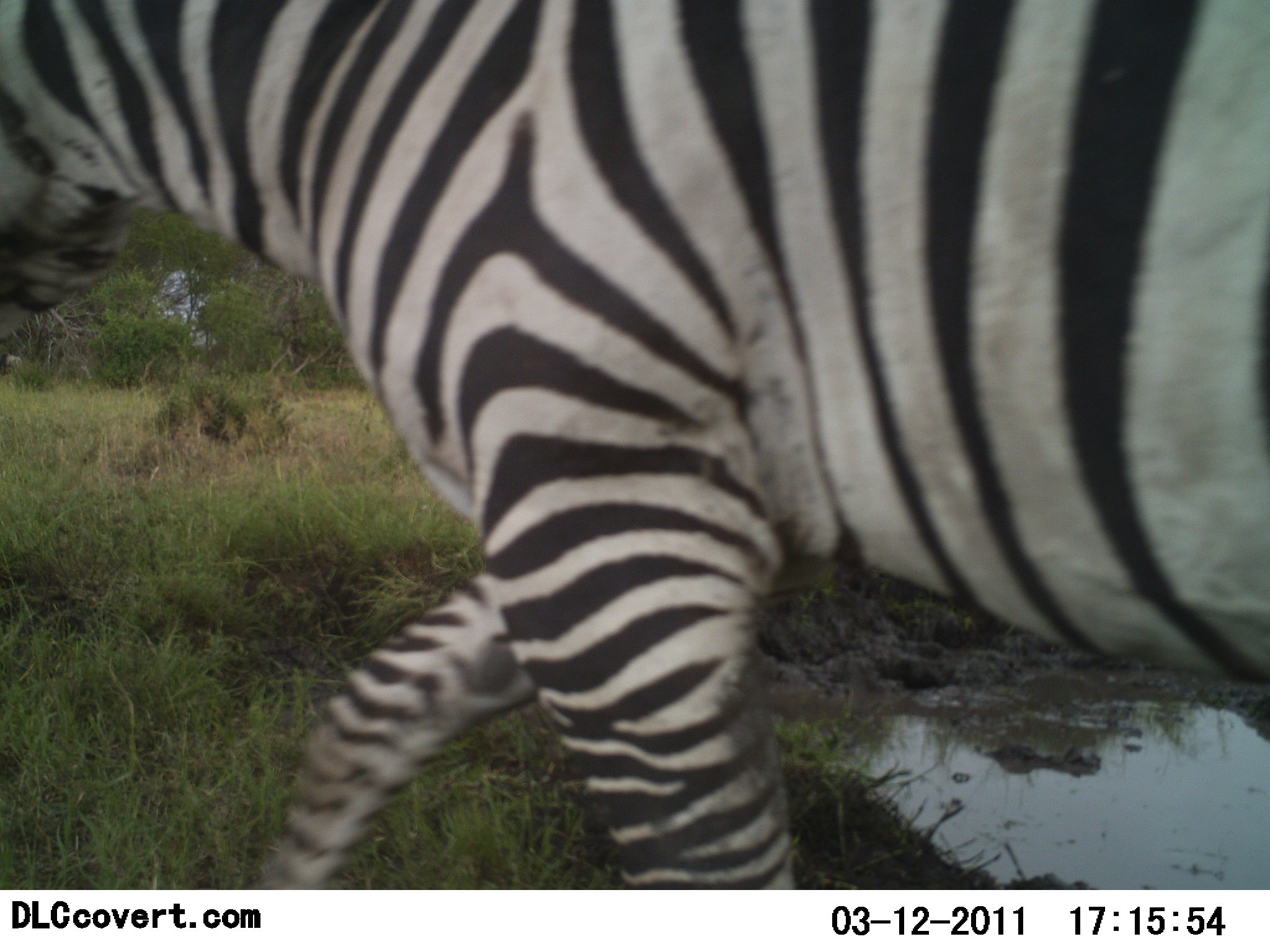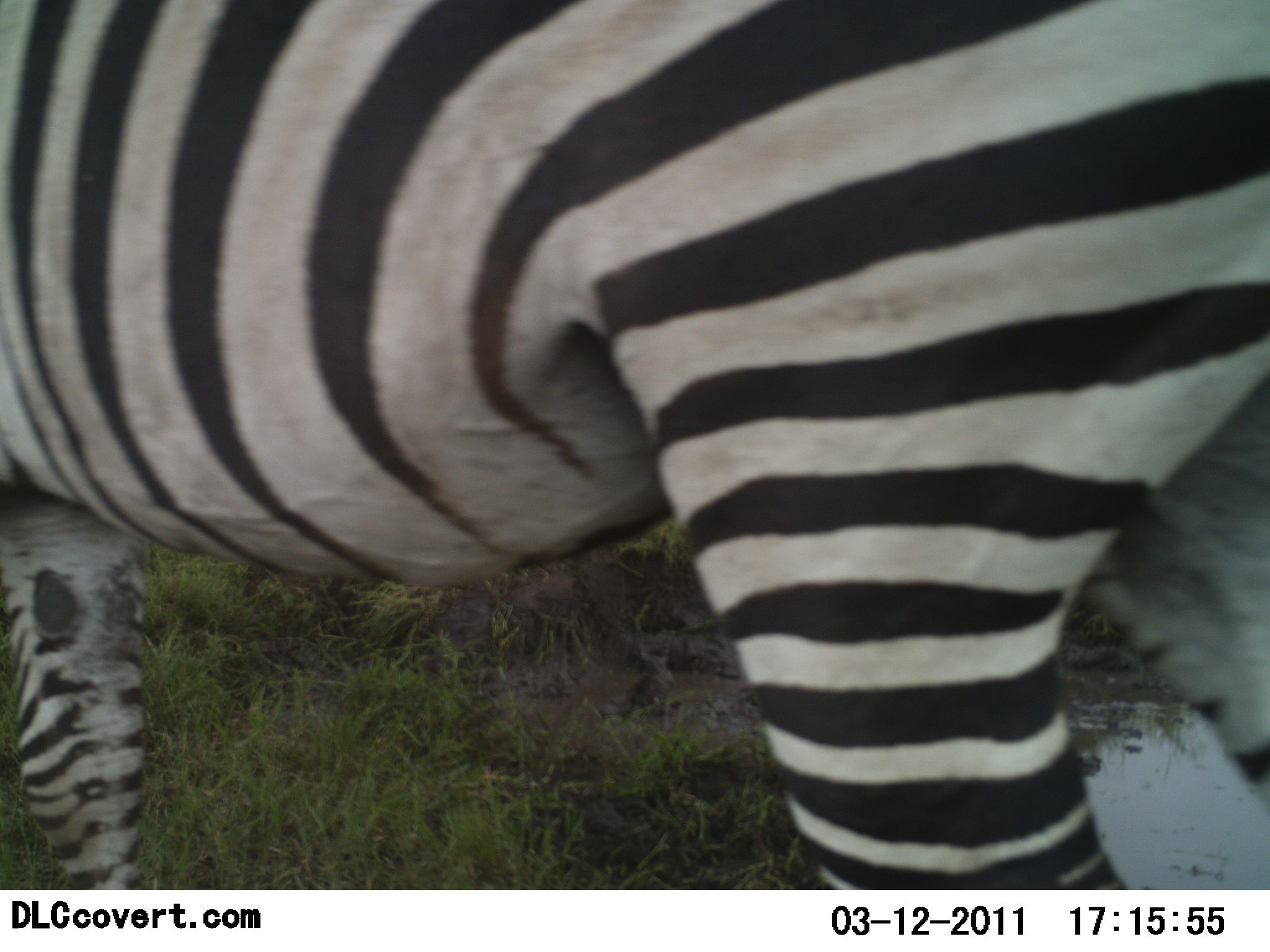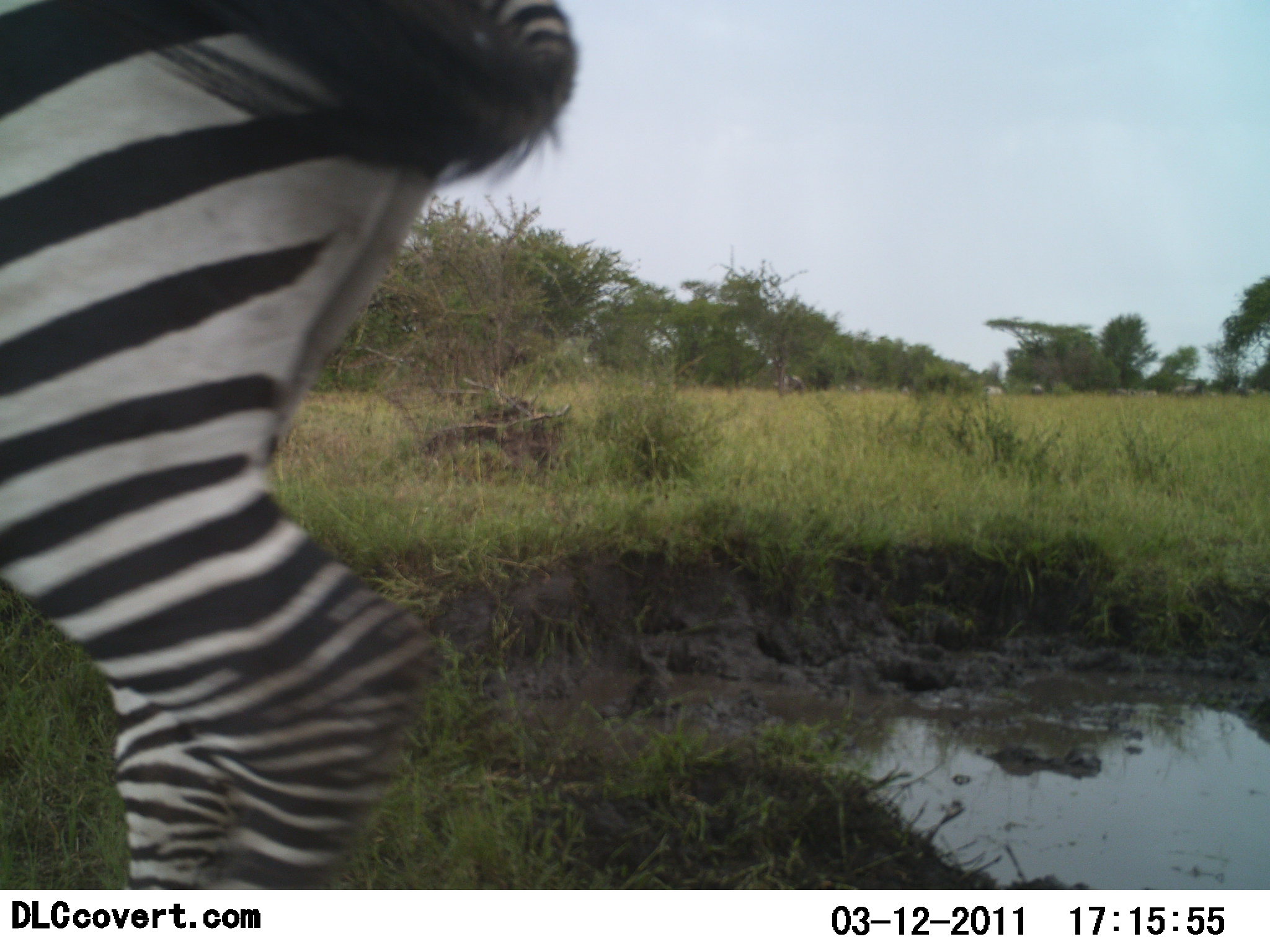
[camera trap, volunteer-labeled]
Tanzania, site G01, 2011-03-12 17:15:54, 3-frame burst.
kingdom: Animalia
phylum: Chordata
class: Mammalia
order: Perissodactyla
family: Equidae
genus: Equus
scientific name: Equus quagga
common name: plains zebra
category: zebra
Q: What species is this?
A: Zebra (plains zebra) (Equus quagga).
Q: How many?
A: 1.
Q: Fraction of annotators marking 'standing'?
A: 0%.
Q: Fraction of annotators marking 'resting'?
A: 0%.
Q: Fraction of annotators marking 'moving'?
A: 100%.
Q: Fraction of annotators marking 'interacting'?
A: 0%.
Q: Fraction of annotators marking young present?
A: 0%.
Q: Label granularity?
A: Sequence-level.